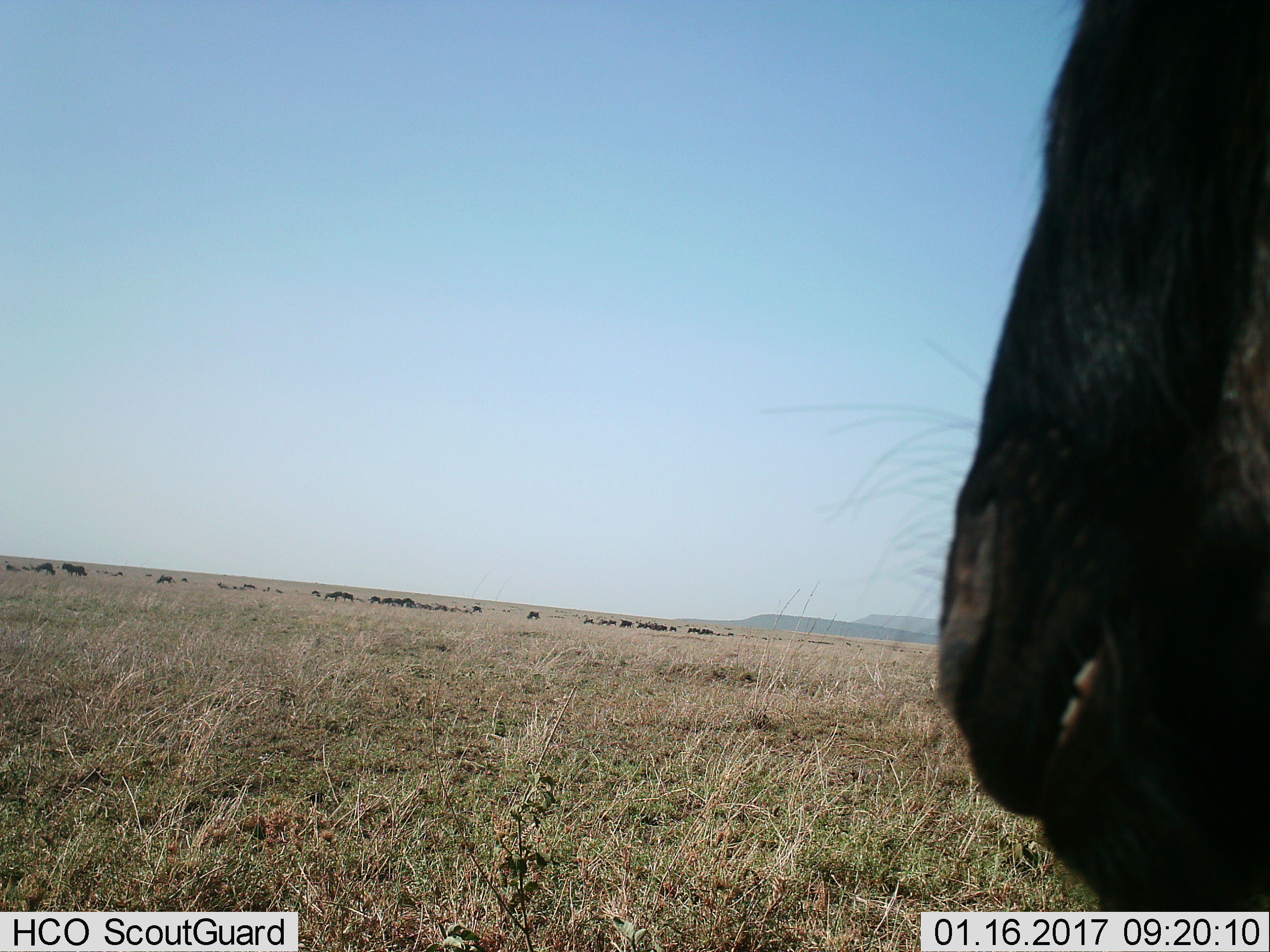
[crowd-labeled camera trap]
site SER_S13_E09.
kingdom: Animalia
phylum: Chordata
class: Mammalia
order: Artiodactyla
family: Bovidae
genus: Connochaetes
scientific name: Connochaetes taurinus taurinus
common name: blue wildebeest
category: wildebeestblue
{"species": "wildebeestblue (blue wildebeest) (Connochaetes taurinus taurinus)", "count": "11-50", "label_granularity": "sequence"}